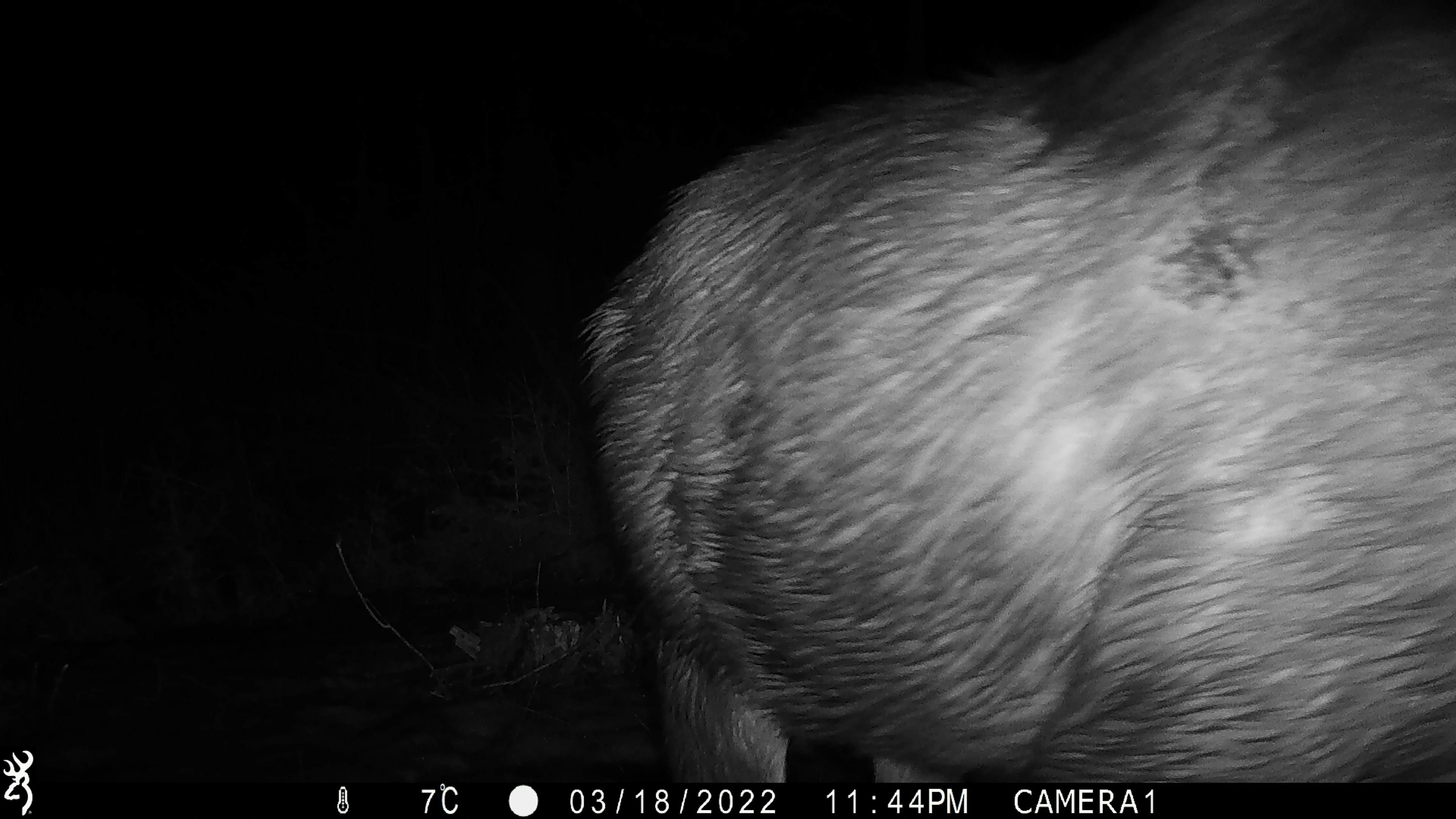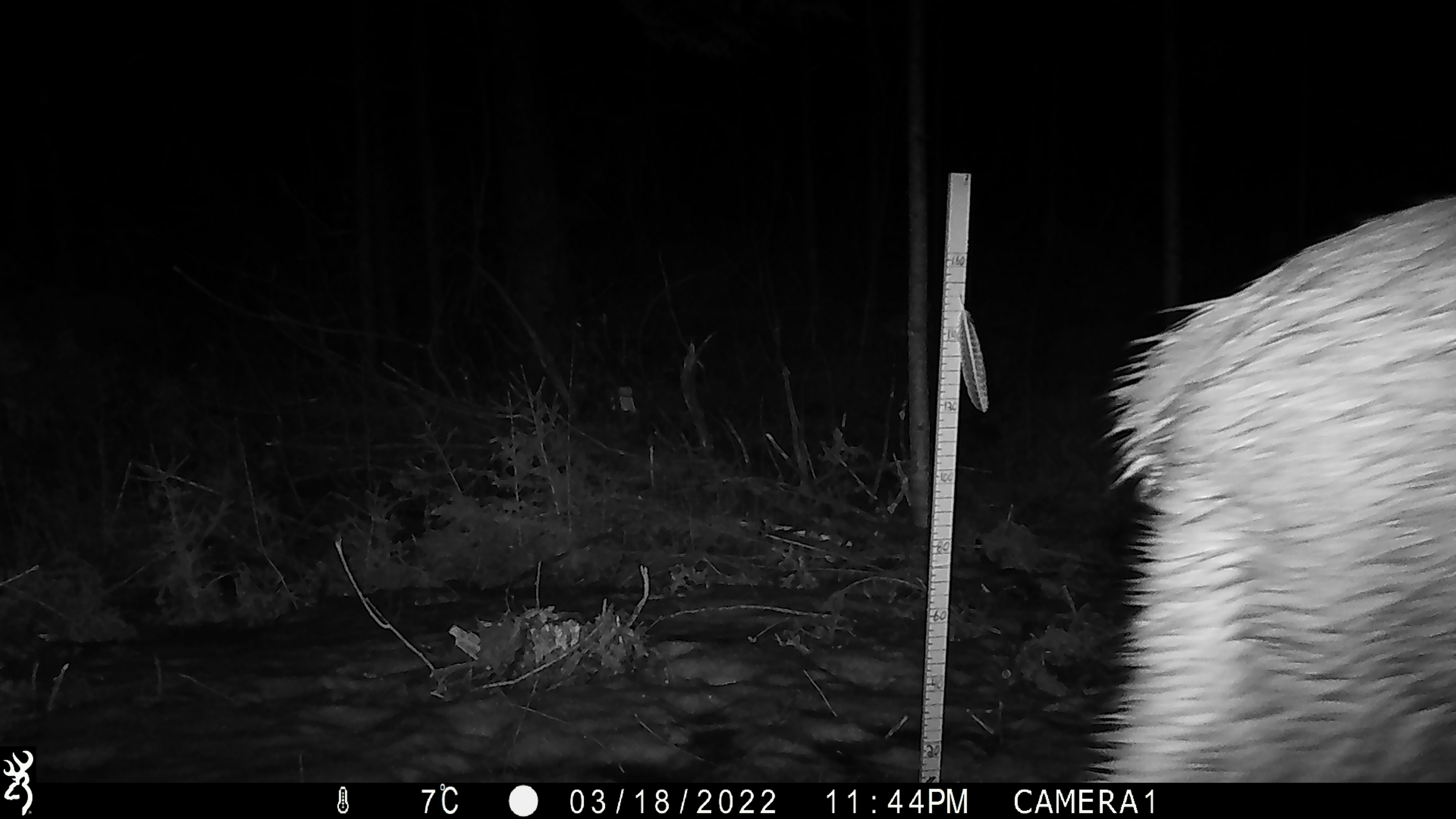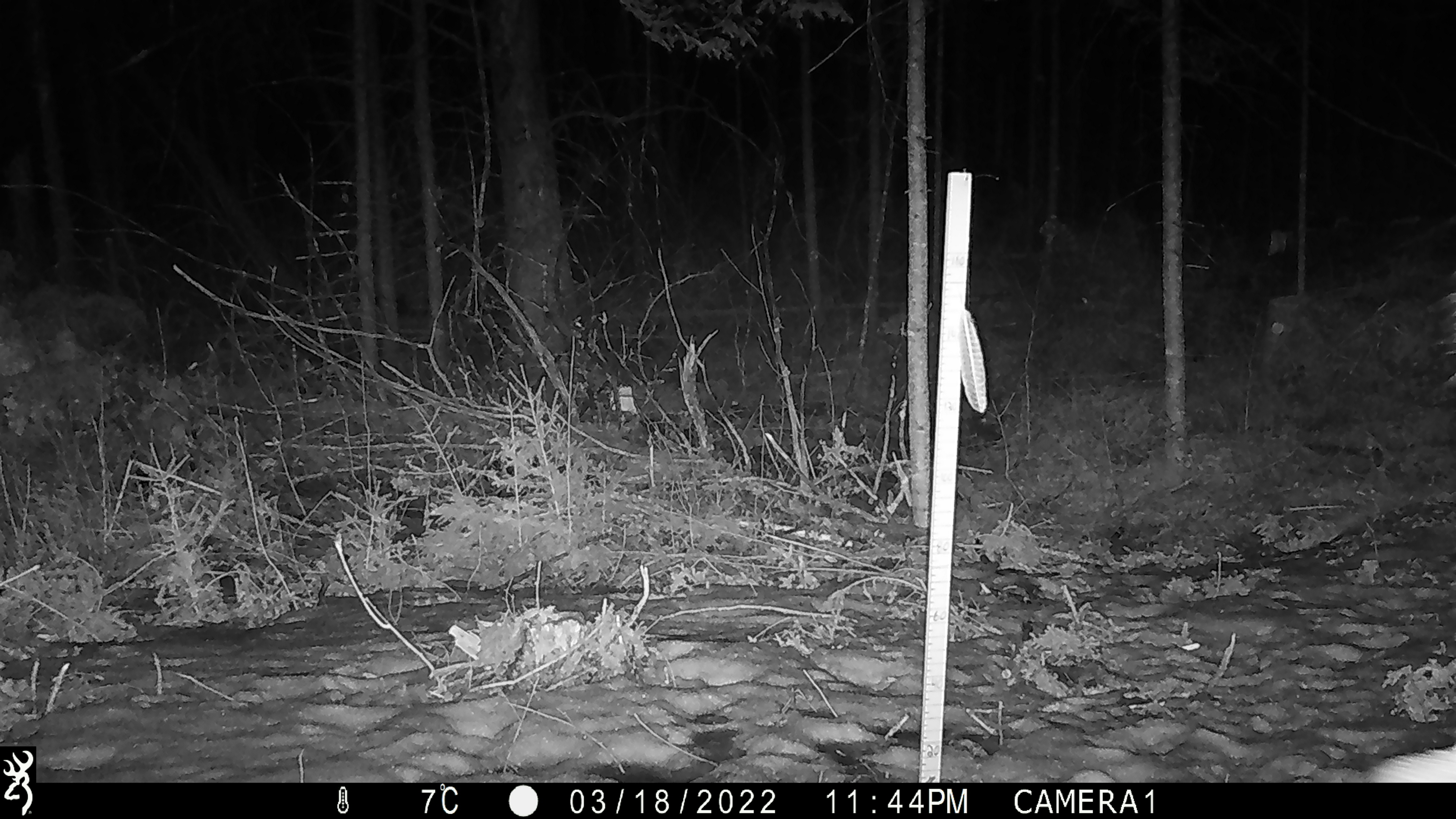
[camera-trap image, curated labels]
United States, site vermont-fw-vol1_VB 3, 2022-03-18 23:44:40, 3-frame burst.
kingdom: Animalia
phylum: Chordata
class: Mammalia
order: Artiodactyla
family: Cervidae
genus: Alces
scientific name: Alces alces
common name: moose